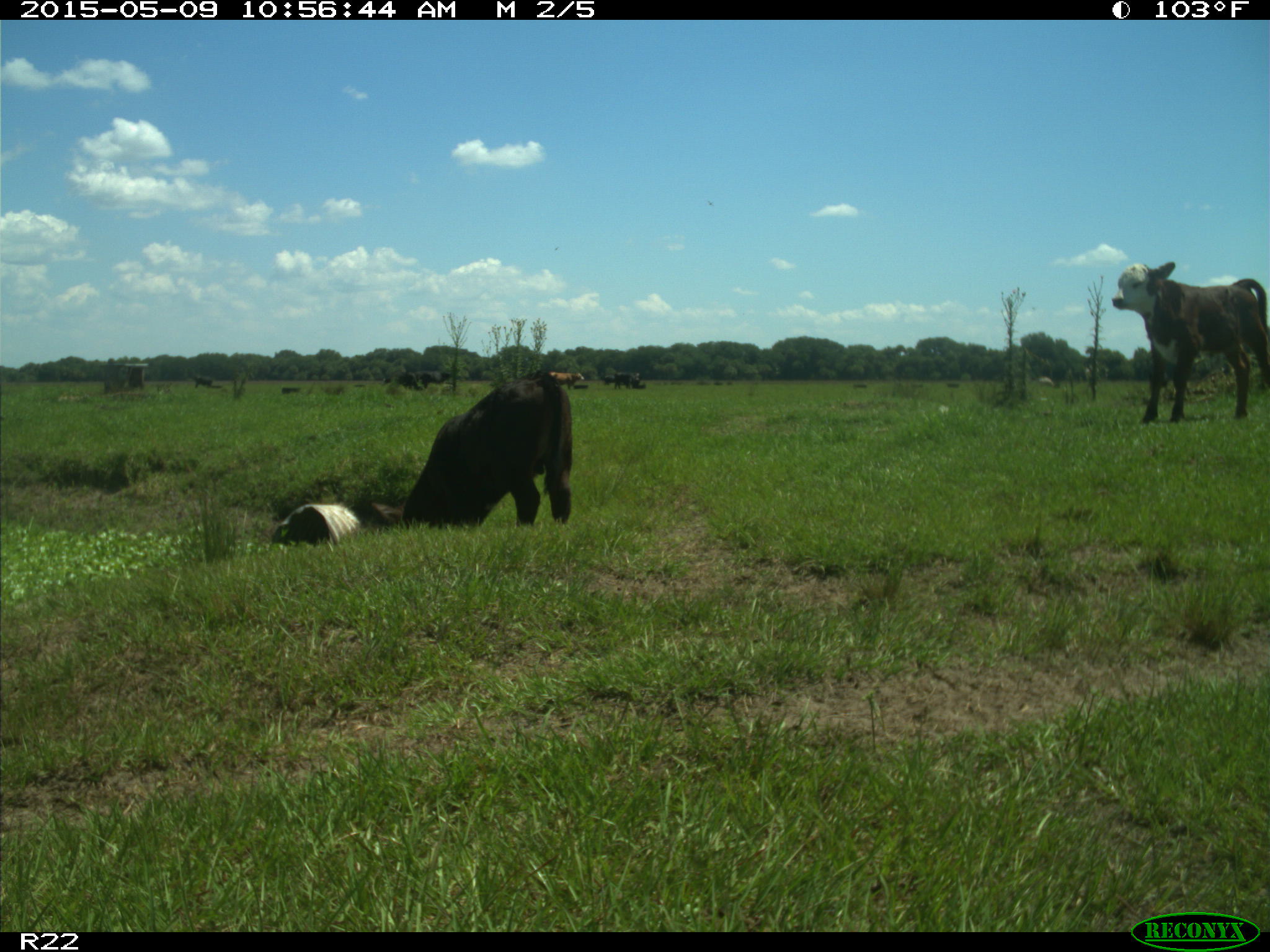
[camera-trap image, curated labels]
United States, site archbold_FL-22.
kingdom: Animalia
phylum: Chordata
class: Mammalia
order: Artiodactyla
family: Bovidae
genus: Bos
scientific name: Bos taurus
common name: domestic cow